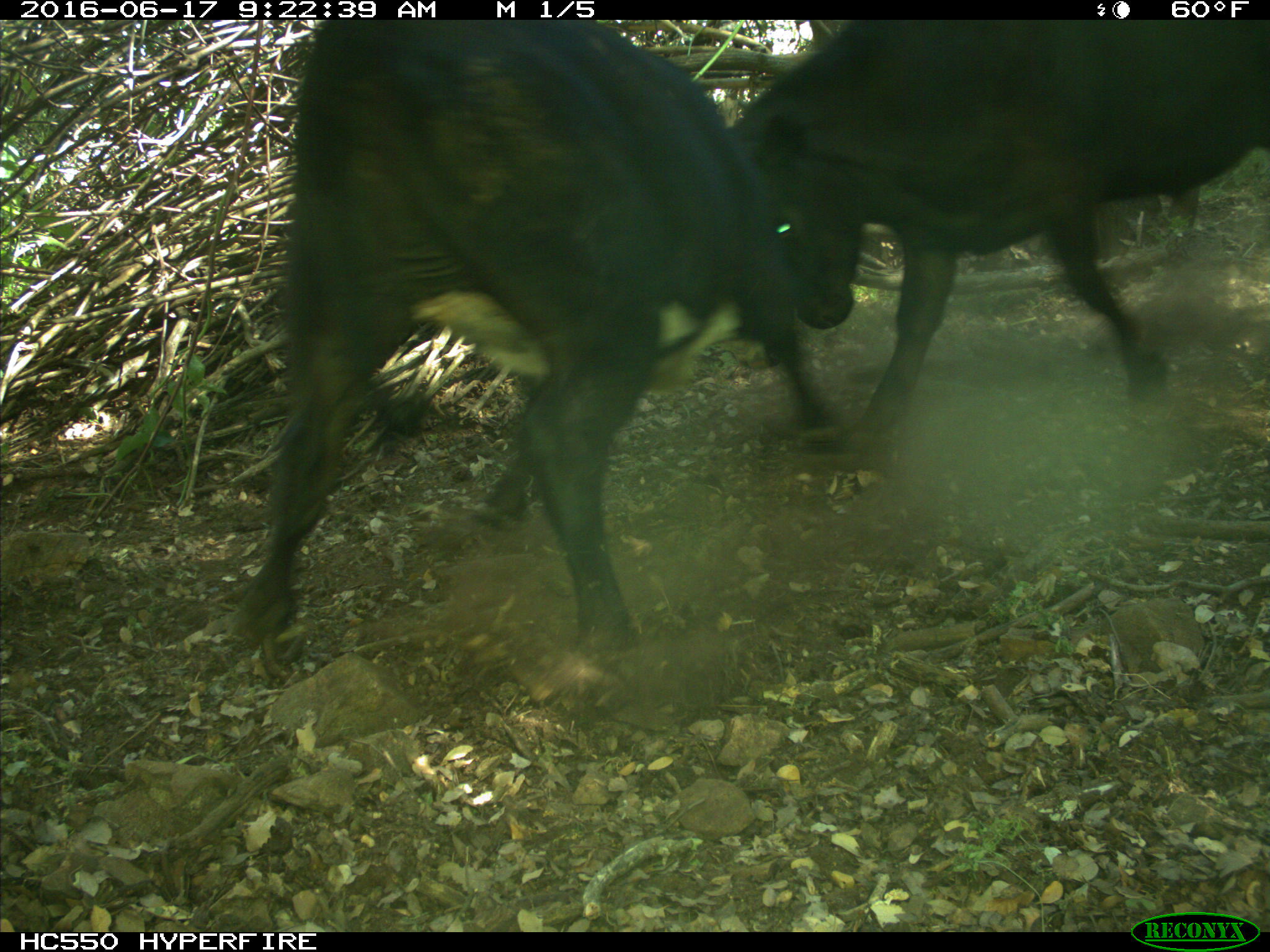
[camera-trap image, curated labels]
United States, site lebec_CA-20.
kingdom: Animalia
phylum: Chordata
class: Mammalia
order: Artiodactyla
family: Bovidae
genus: Bos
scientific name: Bos taurus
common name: domestic cow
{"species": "Bos taurus (domestic cow)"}